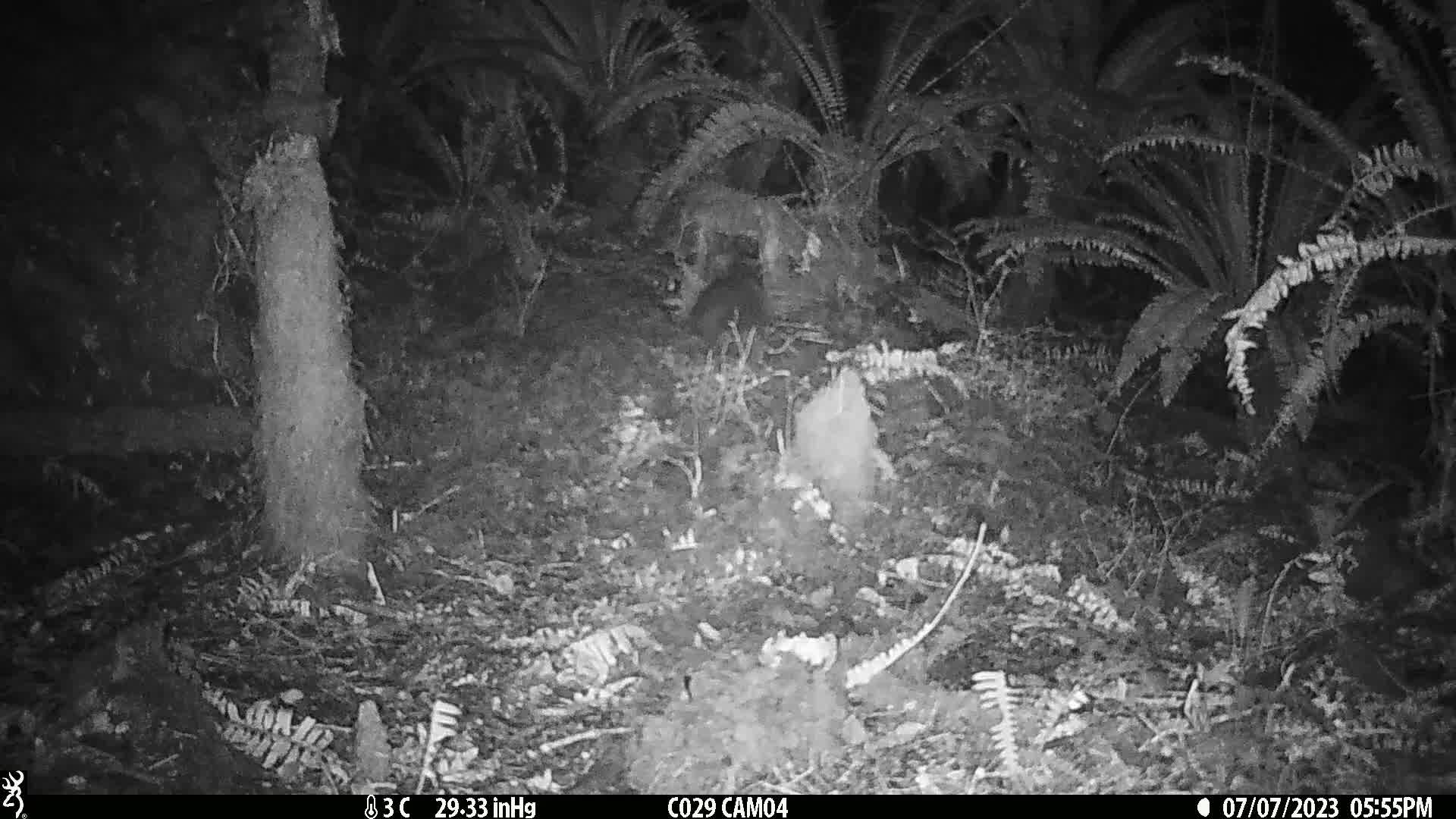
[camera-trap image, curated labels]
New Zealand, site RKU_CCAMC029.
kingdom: Animalia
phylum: Chordata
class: Mammalia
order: Diprotodontia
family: Phalangeridae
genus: Trichosurus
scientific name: Trichosurus vulpecula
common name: common brushtail possum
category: possum